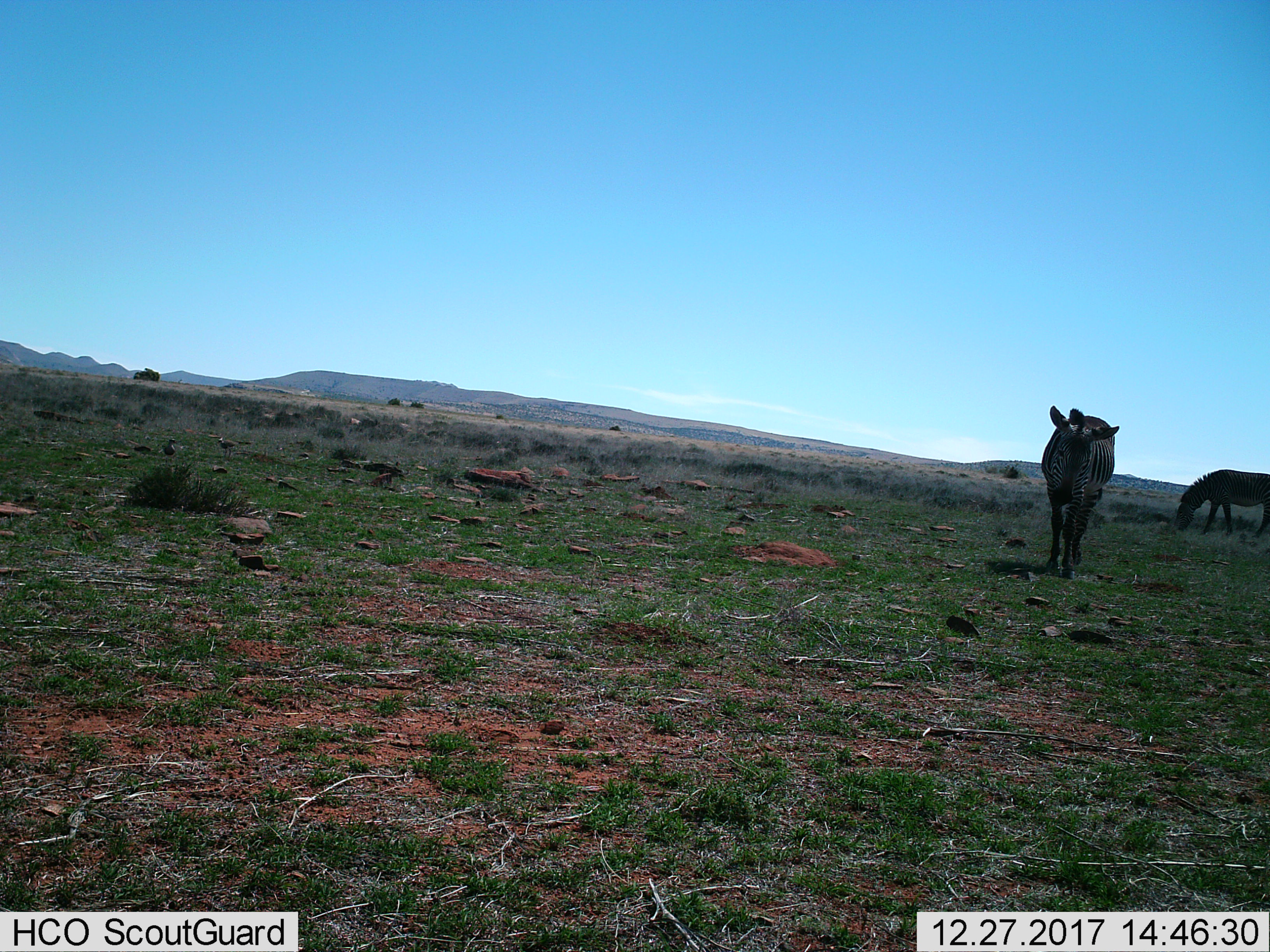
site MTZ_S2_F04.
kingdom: Animalia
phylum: Chordata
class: Mammalia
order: Perissodactyla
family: Equidae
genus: Equus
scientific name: Equus zebra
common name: mountain zebra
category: zebramountain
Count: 2.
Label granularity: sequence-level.